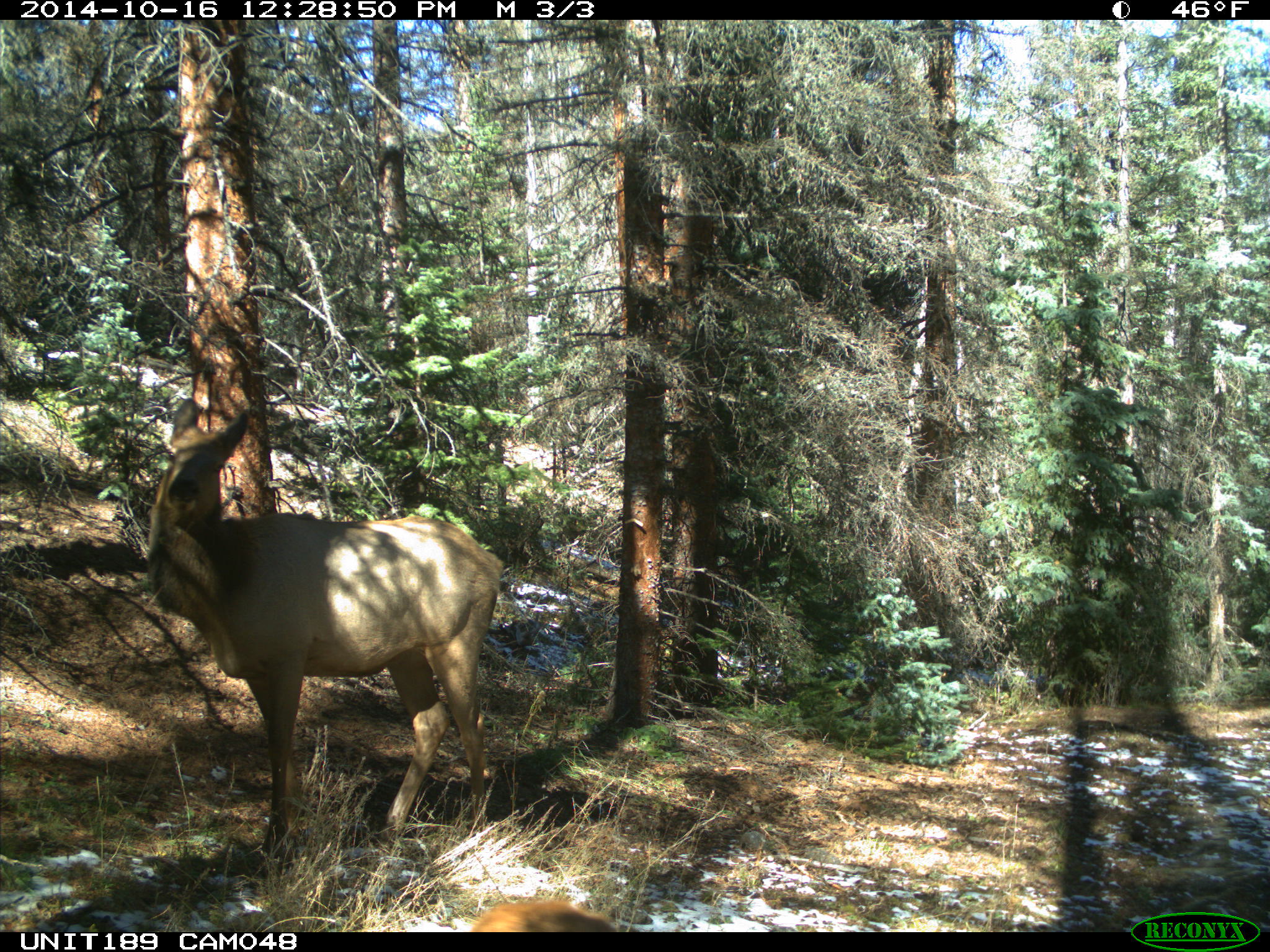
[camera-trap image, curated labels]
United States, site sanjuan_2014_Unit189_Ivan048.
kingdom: Animalia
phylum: Chordata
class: Mammalia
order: Artiodactyla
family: Cervidae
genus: Cervus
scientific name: Cervus elaphus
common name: red deer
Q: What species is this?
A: Cervus elaphus (red deer).